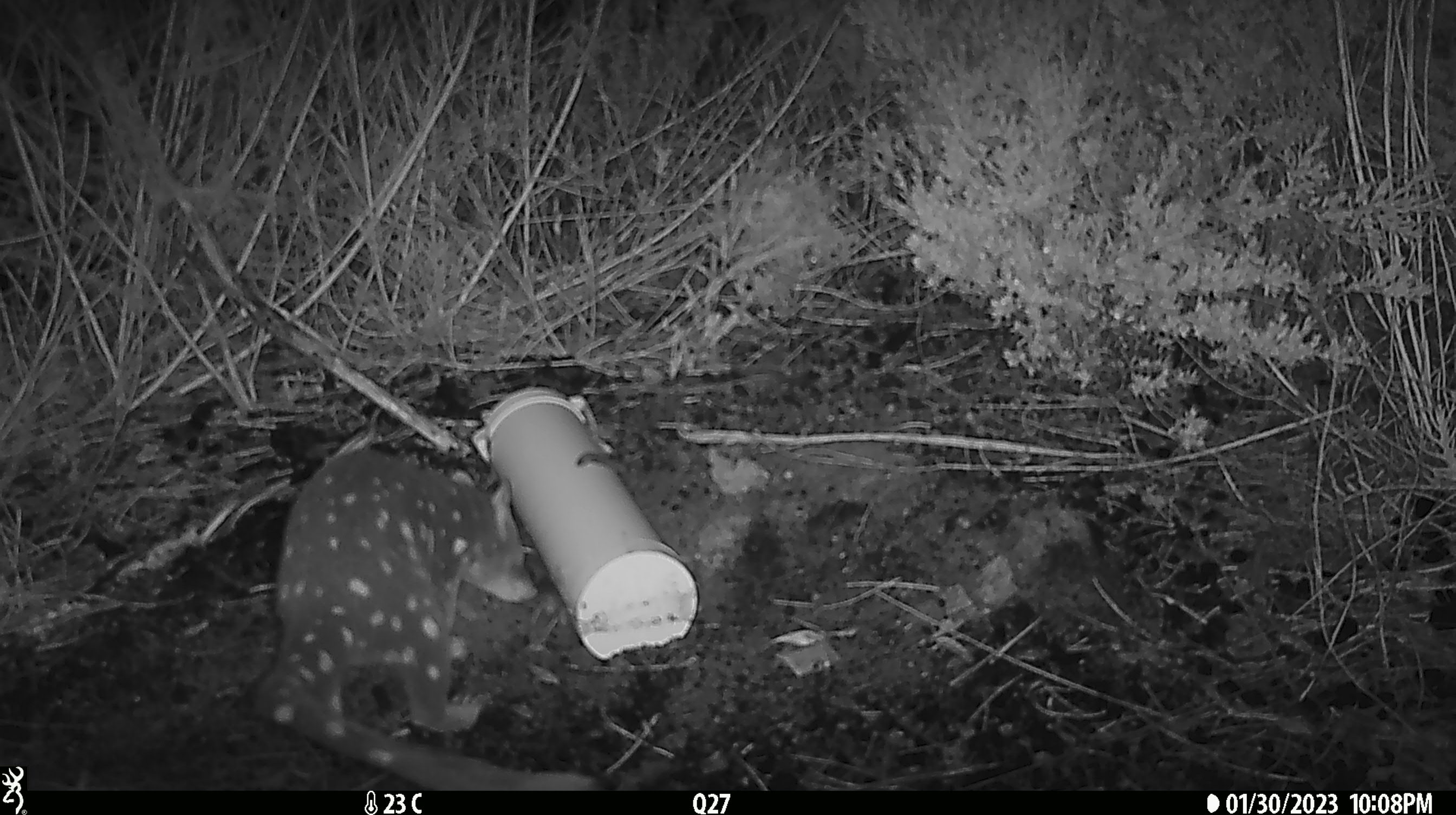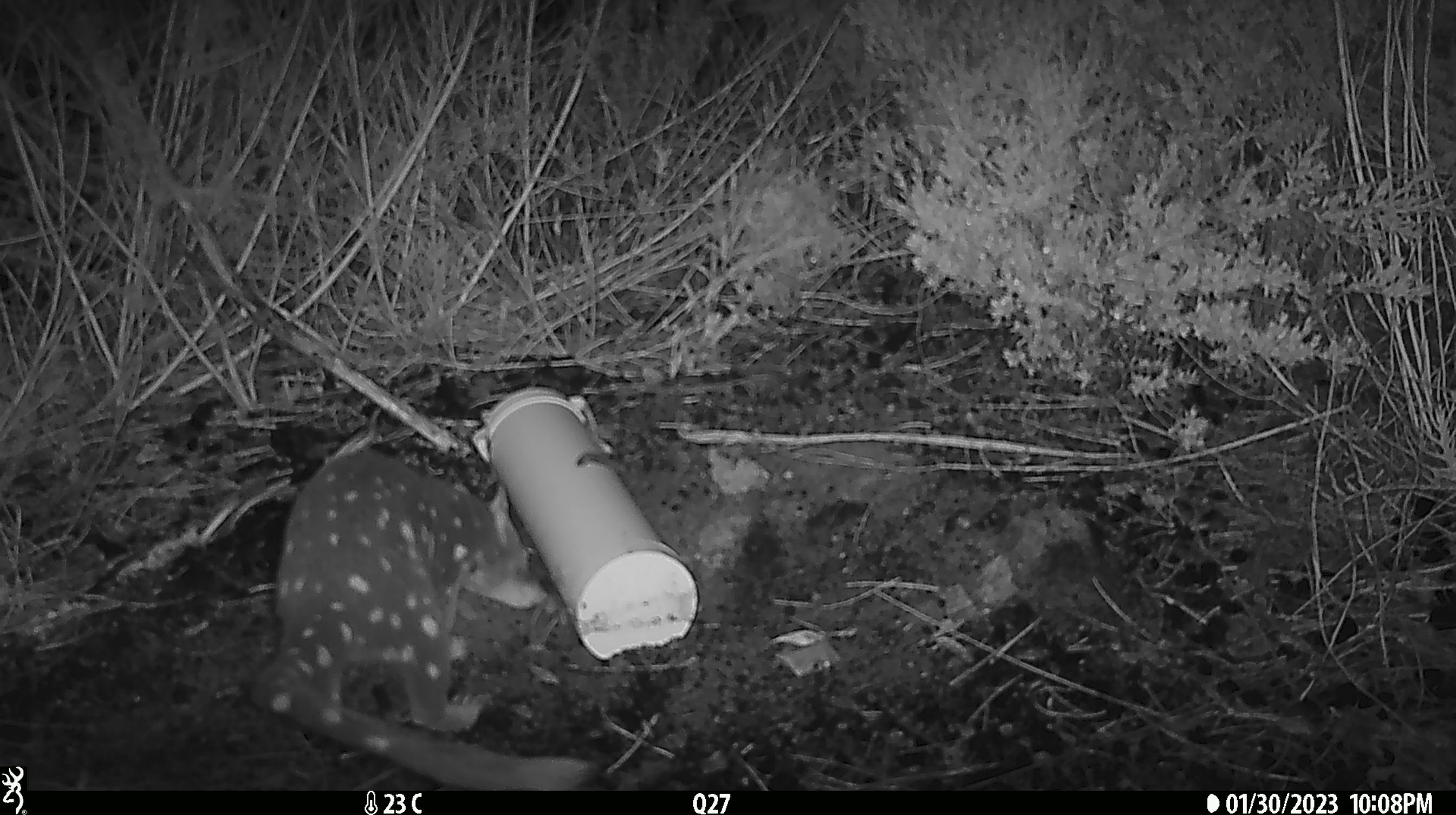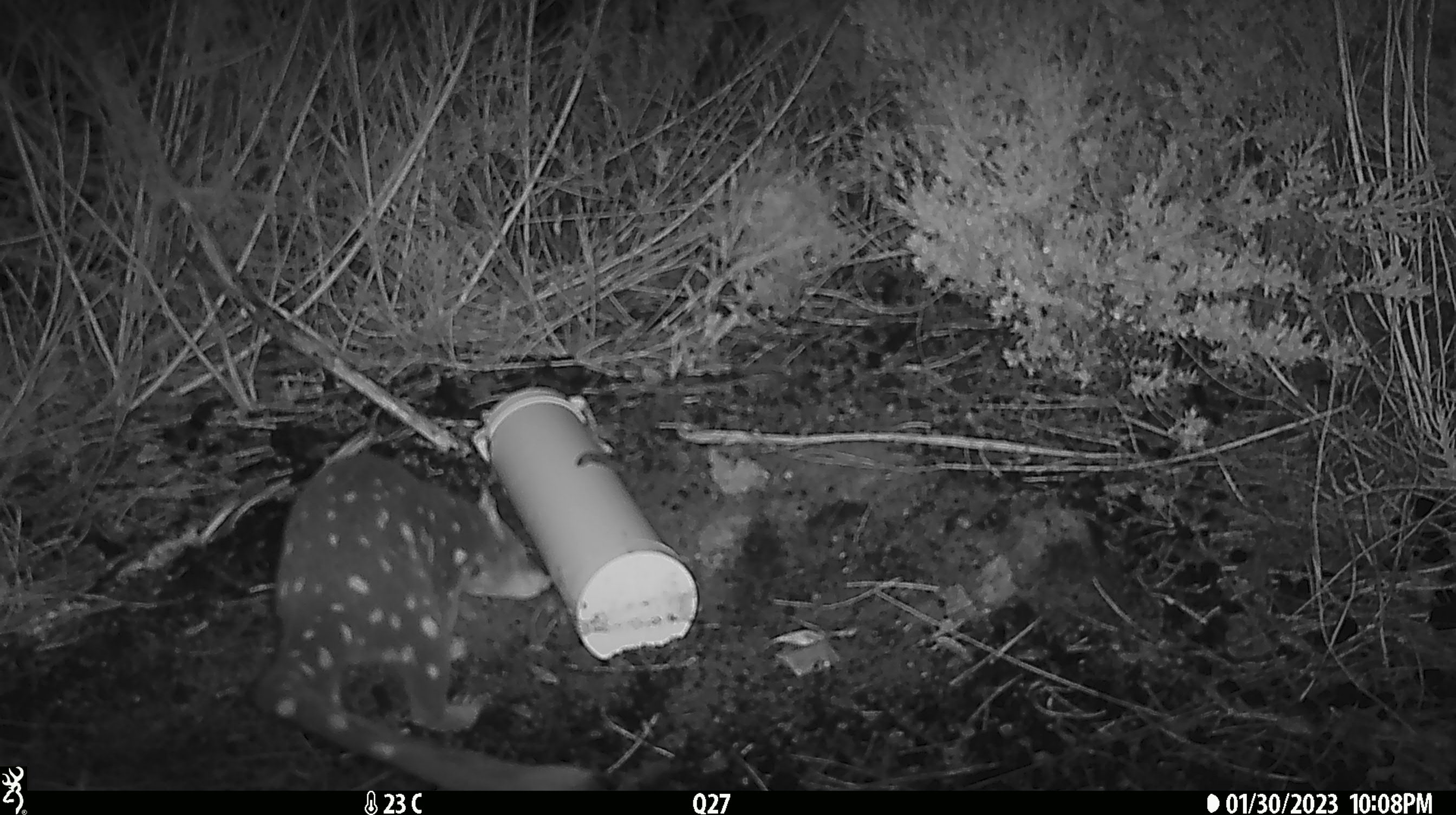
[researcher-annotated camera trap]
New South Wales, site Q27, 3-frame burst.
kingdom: Animalia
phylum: Chordata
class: Mammalia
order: Dasyuromorphia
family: Dasyuridae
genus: Dasyurus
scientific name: Dasyurus maculatus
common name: spotted-tailed quoll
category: quoll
Quoll (spotted-tailed quoll) (Dasyurus maculatus).